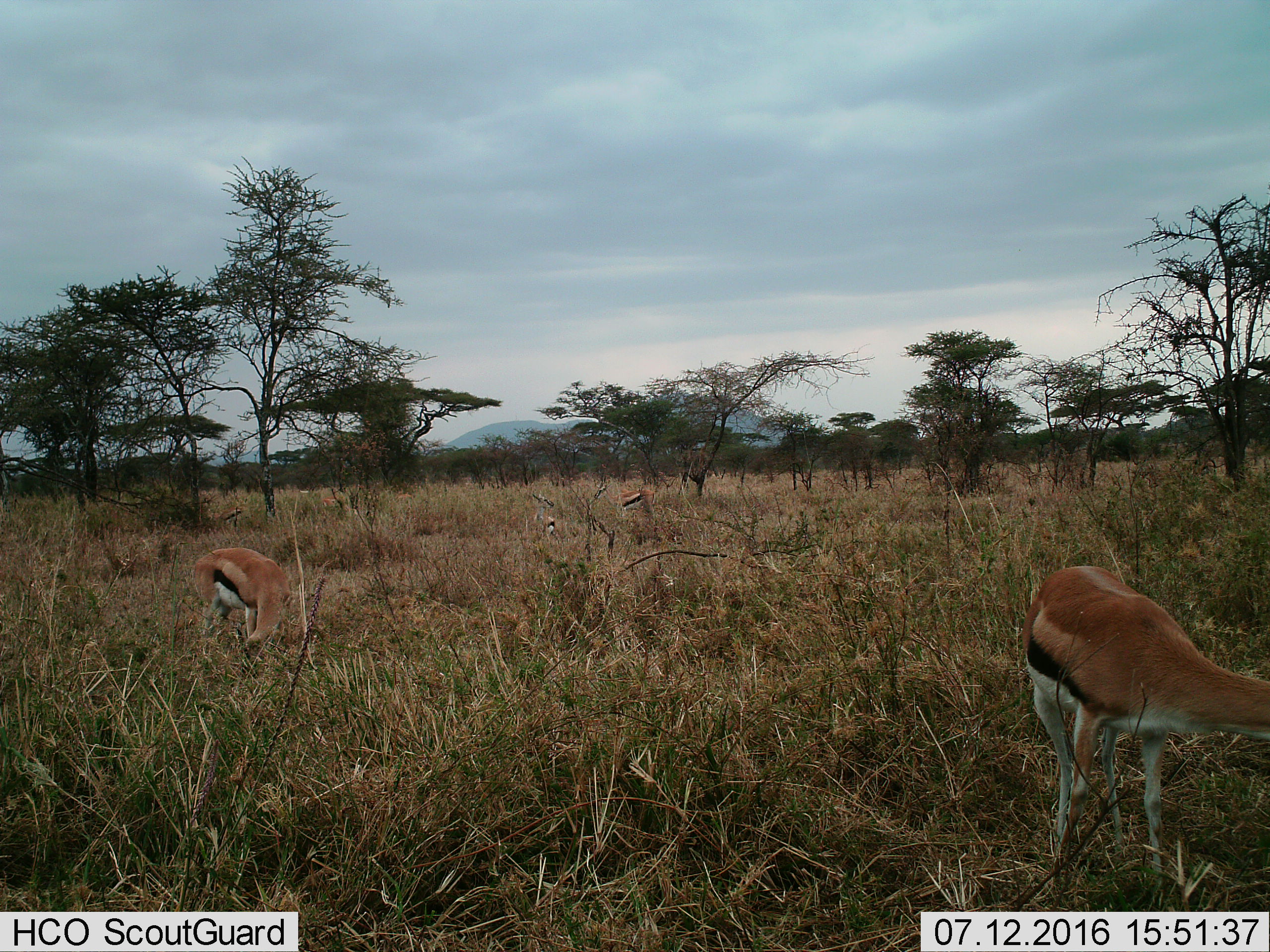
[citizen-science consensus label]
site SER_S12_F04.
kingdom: Animalia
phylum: Chordata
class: Mammalia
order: Artiodactyla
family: Bovidae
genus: Eudorcas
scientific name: Eudorcas thomsonii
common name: thomson's gazelle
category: gazellethomsons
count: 4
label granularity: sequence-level